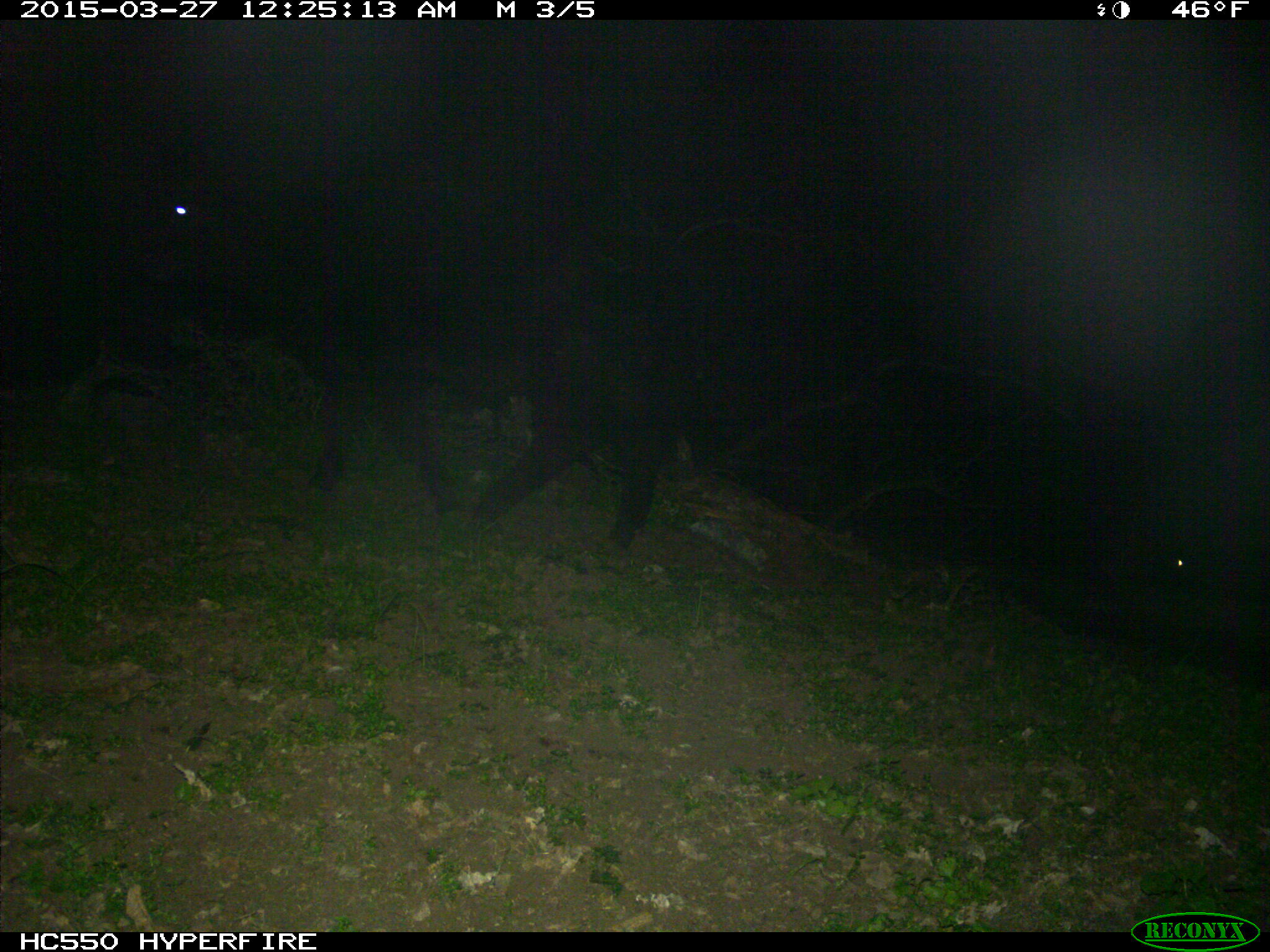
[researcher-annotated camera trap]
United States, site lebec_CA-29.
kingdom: Animalia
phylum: Chordata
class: Mammalia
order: Artiodactyla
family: Bovidae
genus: Bos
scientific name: Bos taurus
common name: domestic cow